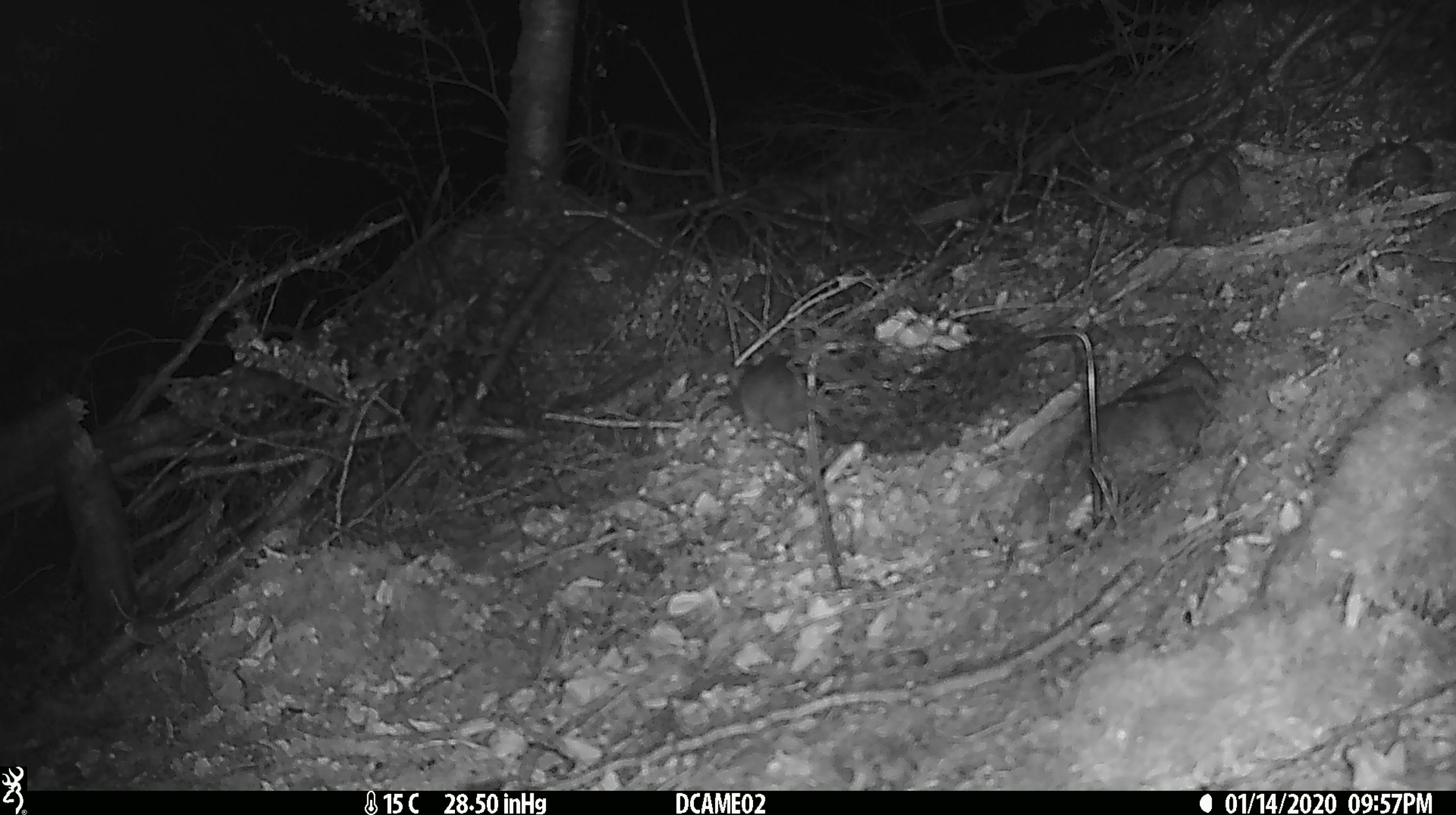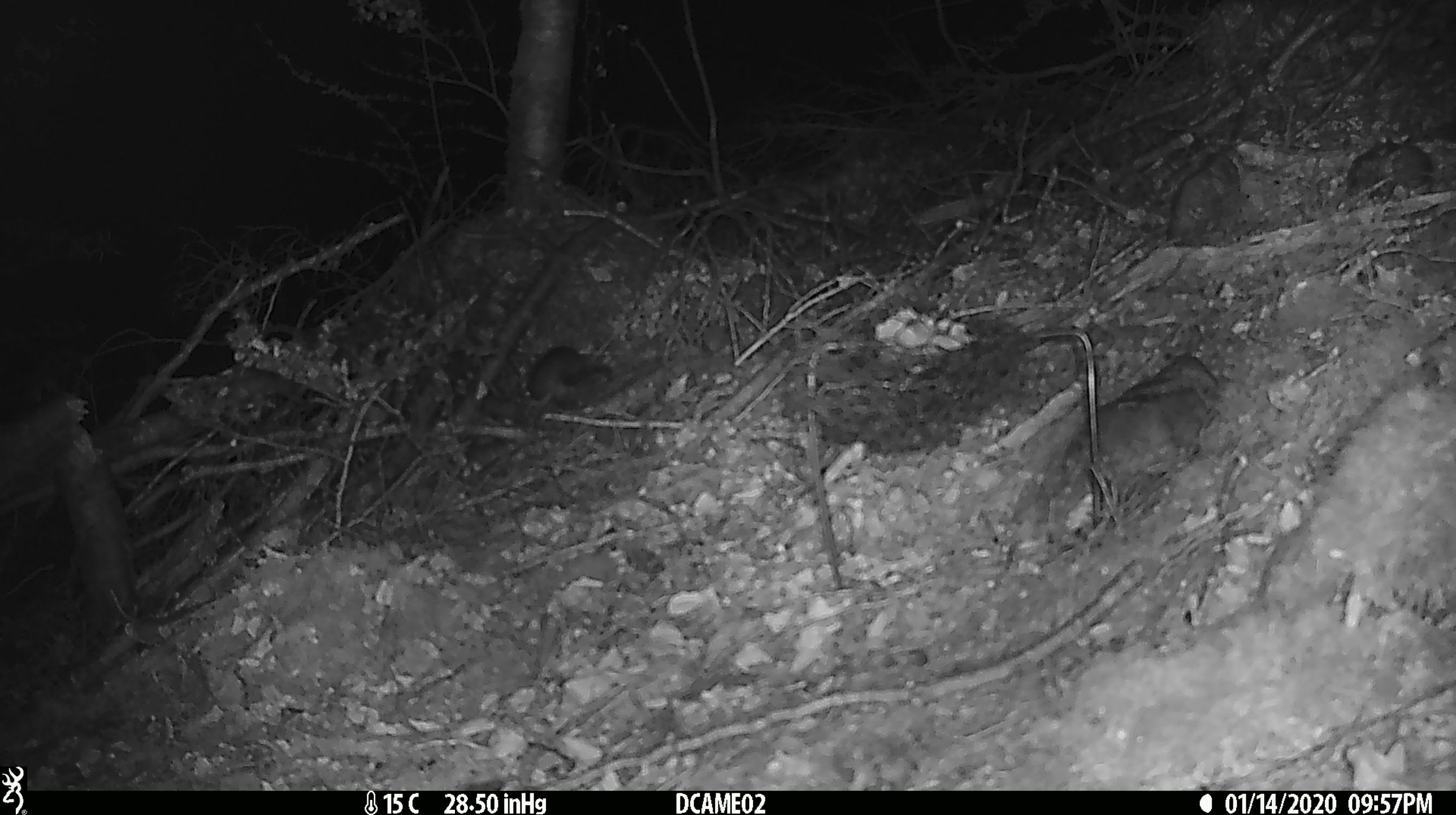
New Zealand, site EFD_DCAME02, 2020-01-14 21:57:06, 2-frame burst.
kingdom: Animalia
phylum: Chordata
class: Mammalia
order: Rodentia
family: Muridae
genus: Rattus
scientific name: Rattus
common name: rat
Rat (Rattus).